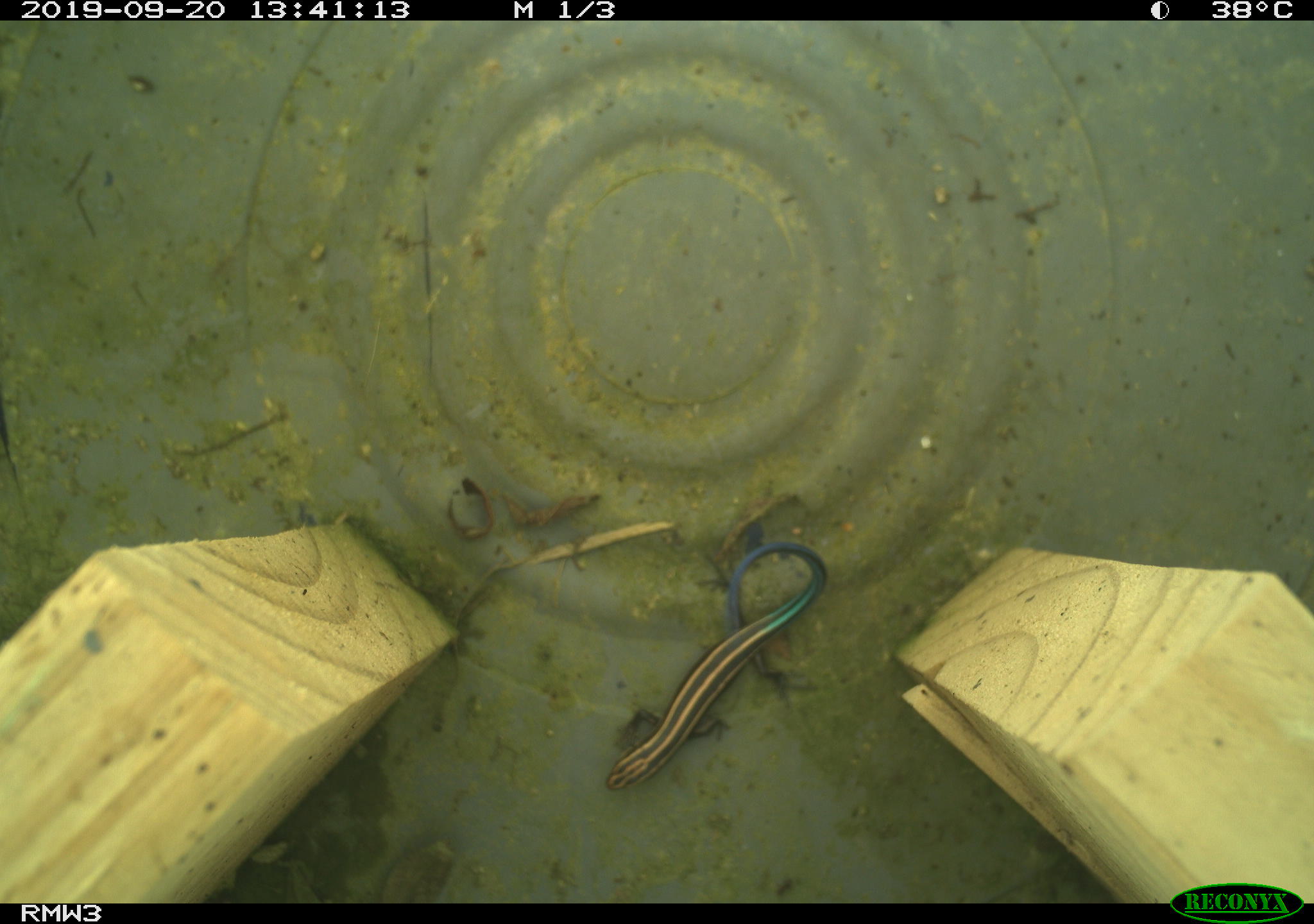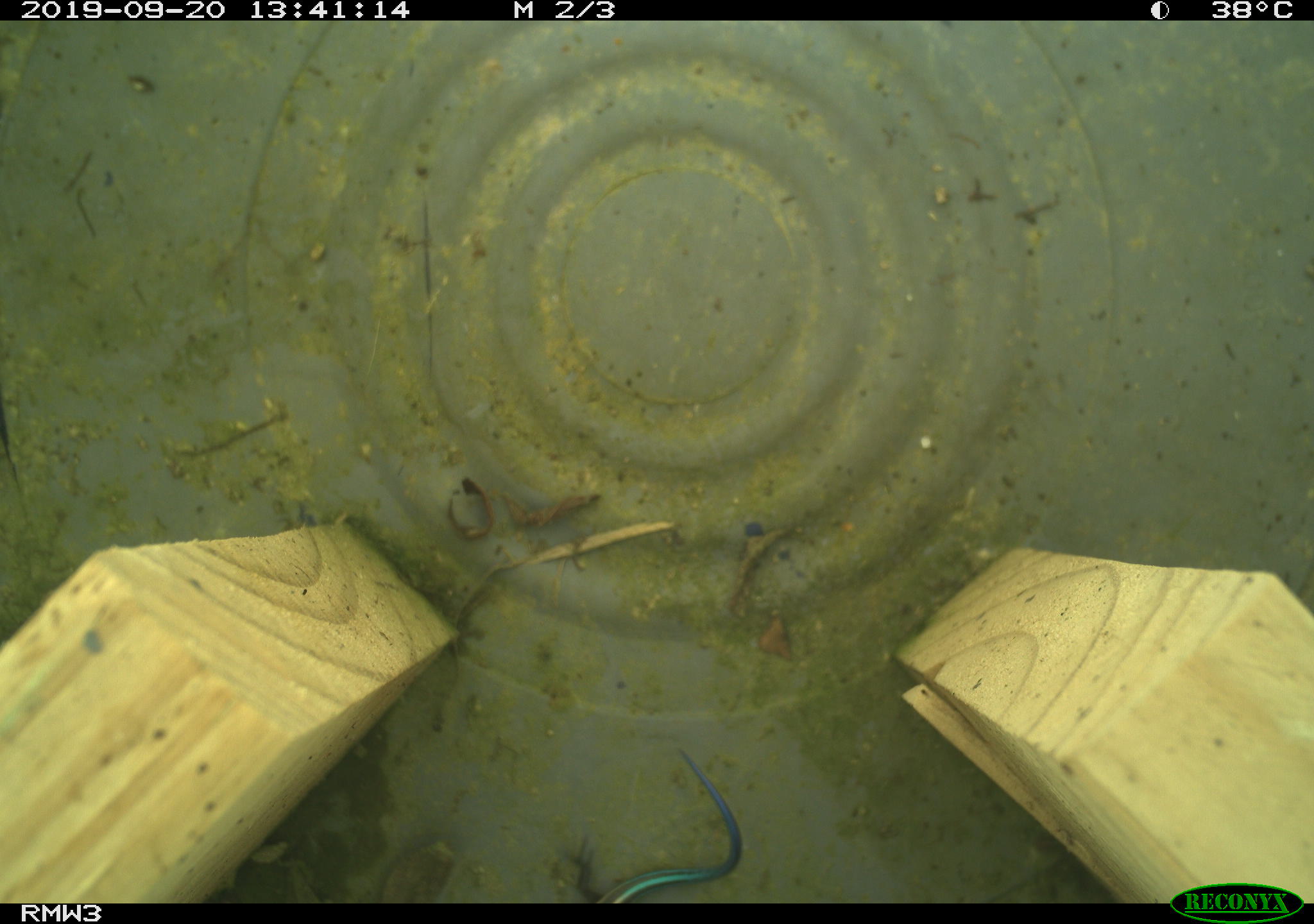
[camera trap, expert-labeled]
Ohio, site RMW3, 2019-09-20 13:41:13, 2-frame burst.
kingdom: Animalia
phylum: Chordata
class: Reptilia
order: Squamata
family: Scincidae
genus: Plestiodon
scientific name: Plestiodon fasciatus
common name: common five-lined skink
Common five-lined skink (Plestiodon fasciatus).